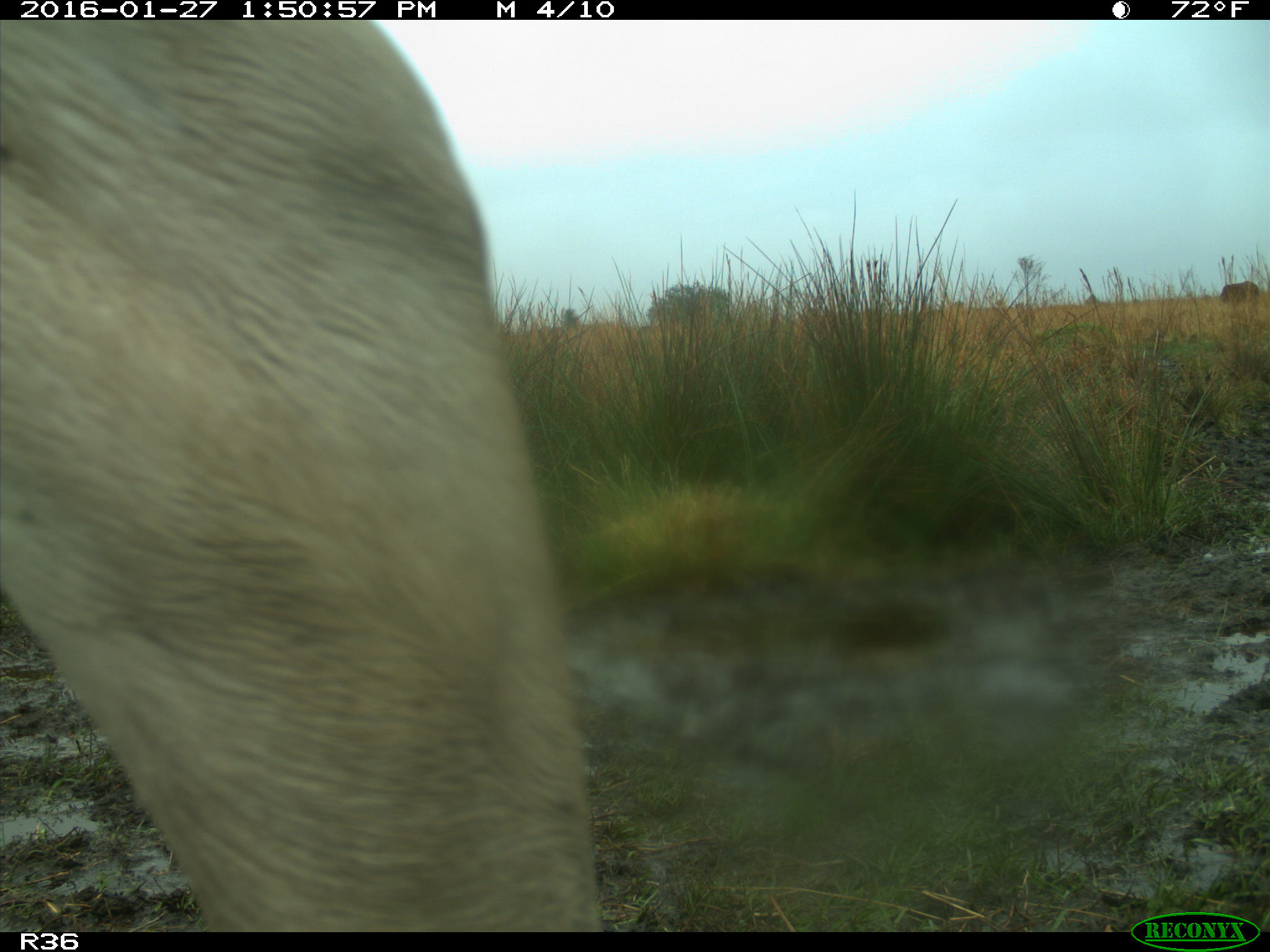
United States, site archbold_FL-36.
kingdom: Animalia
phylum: Chordata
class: Mammalia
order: Artiodactyla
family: Bovidae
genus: Bos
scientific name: Bos taurus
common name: domestic cow